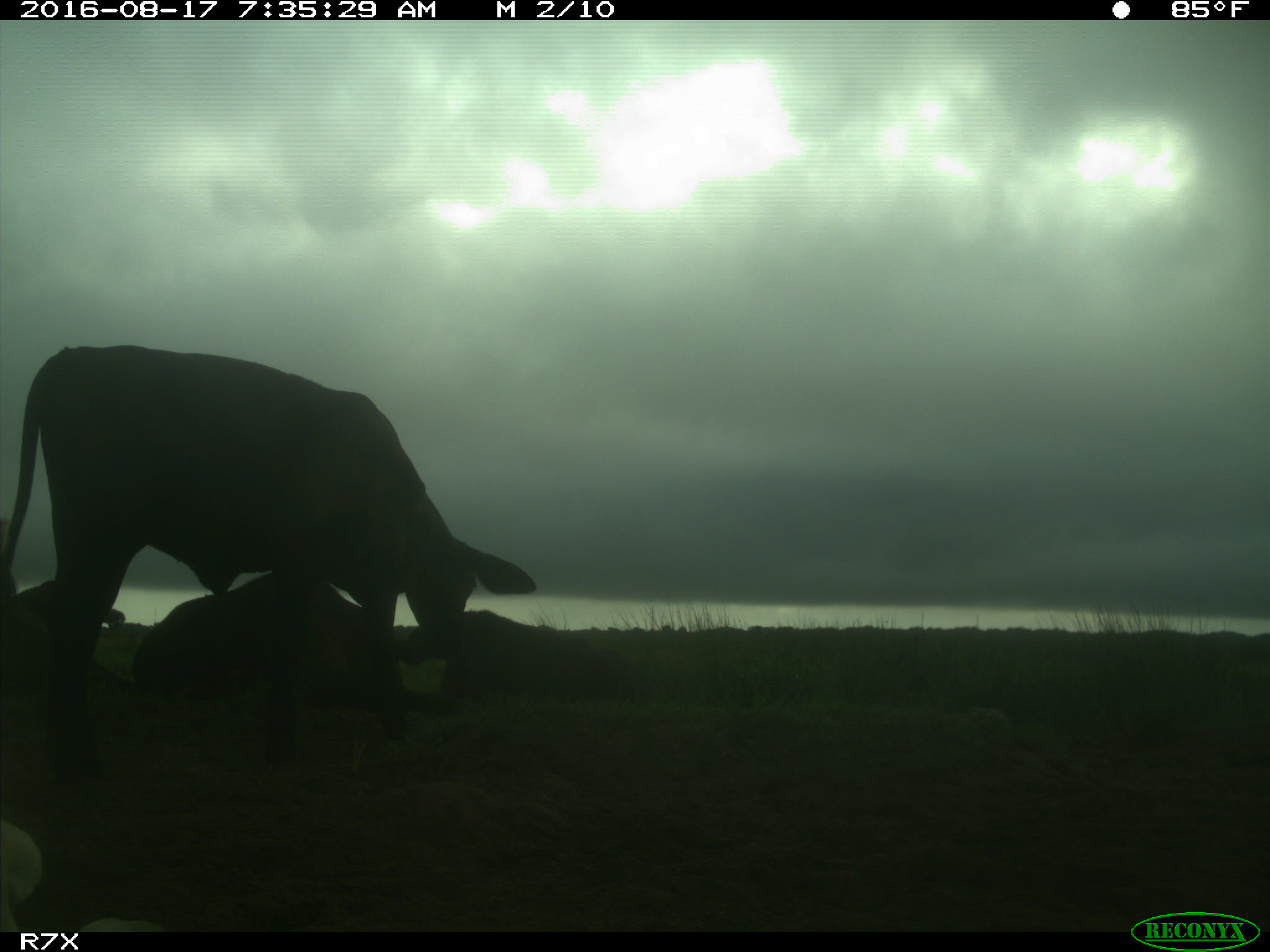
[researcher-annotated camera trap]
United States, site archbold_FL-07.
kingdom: Animalia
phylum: Chordata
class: Mammalia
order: Artiodactyla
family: Bovidae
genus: Bos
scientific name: Bos taurus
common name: domestic cow